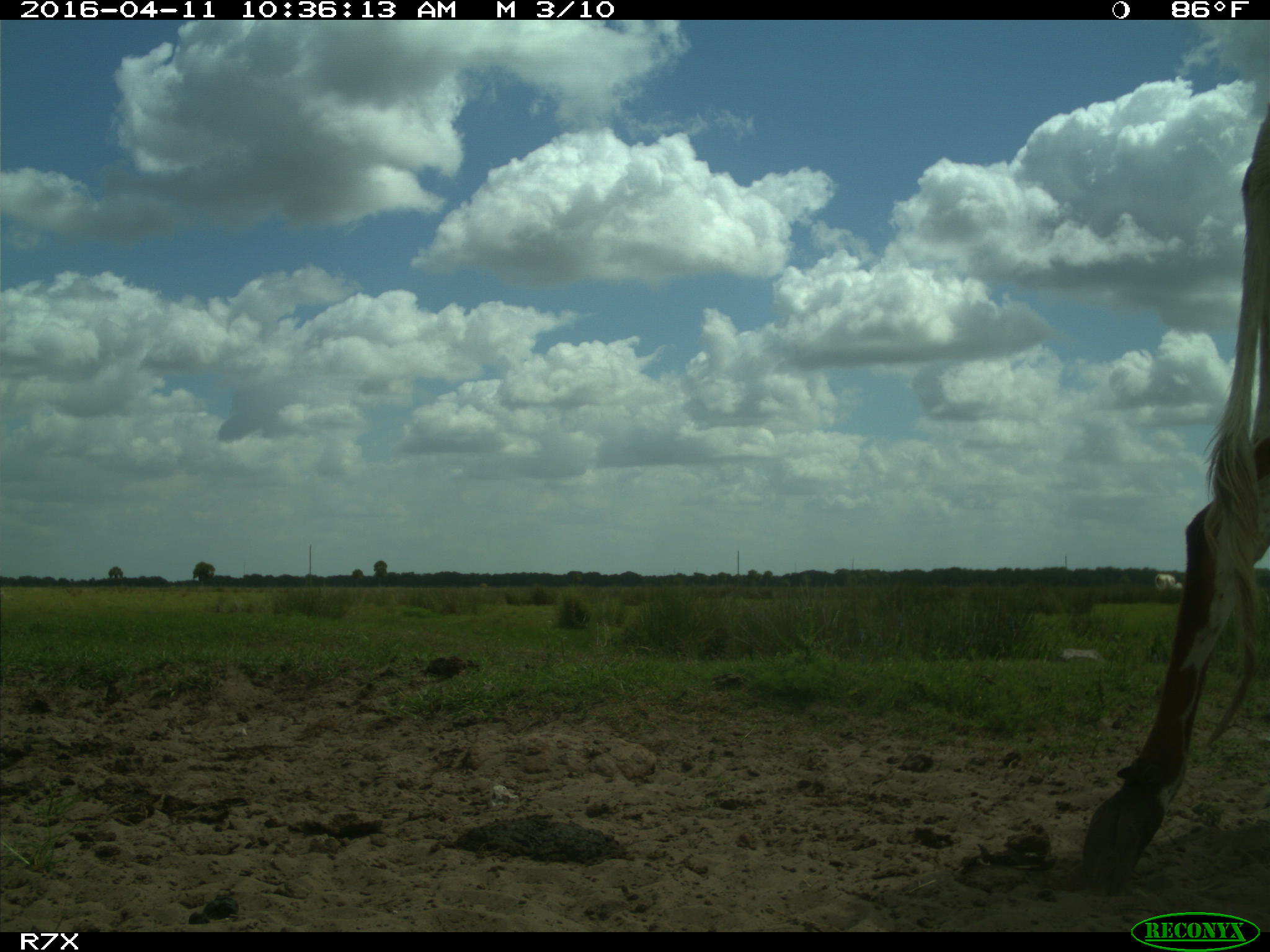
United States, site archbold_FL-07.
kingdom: Animalia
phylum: Chordata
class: Mammalia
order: Artiodactyla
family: Bovidae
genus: Bos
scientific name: Bos taurus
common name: domestic cow